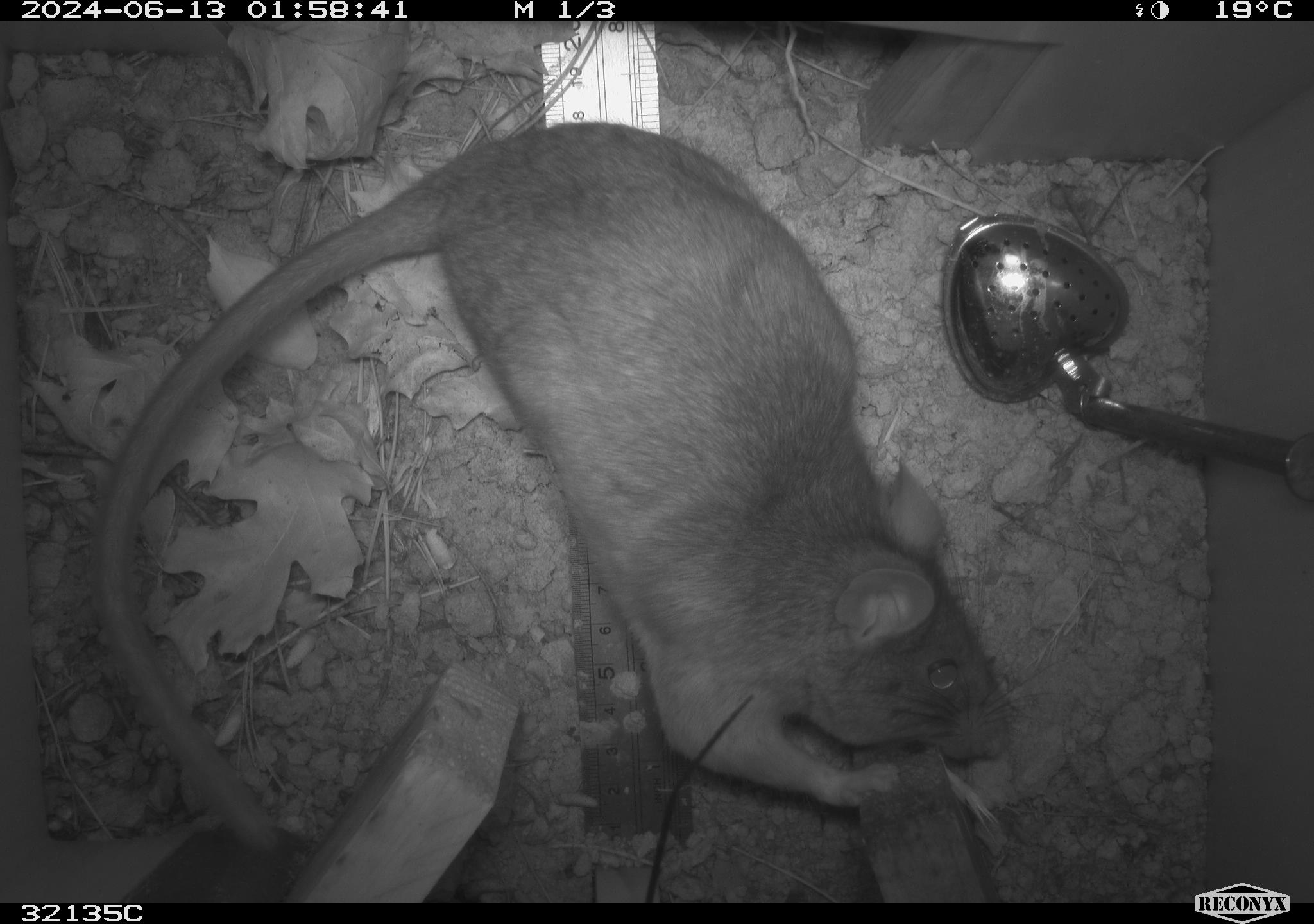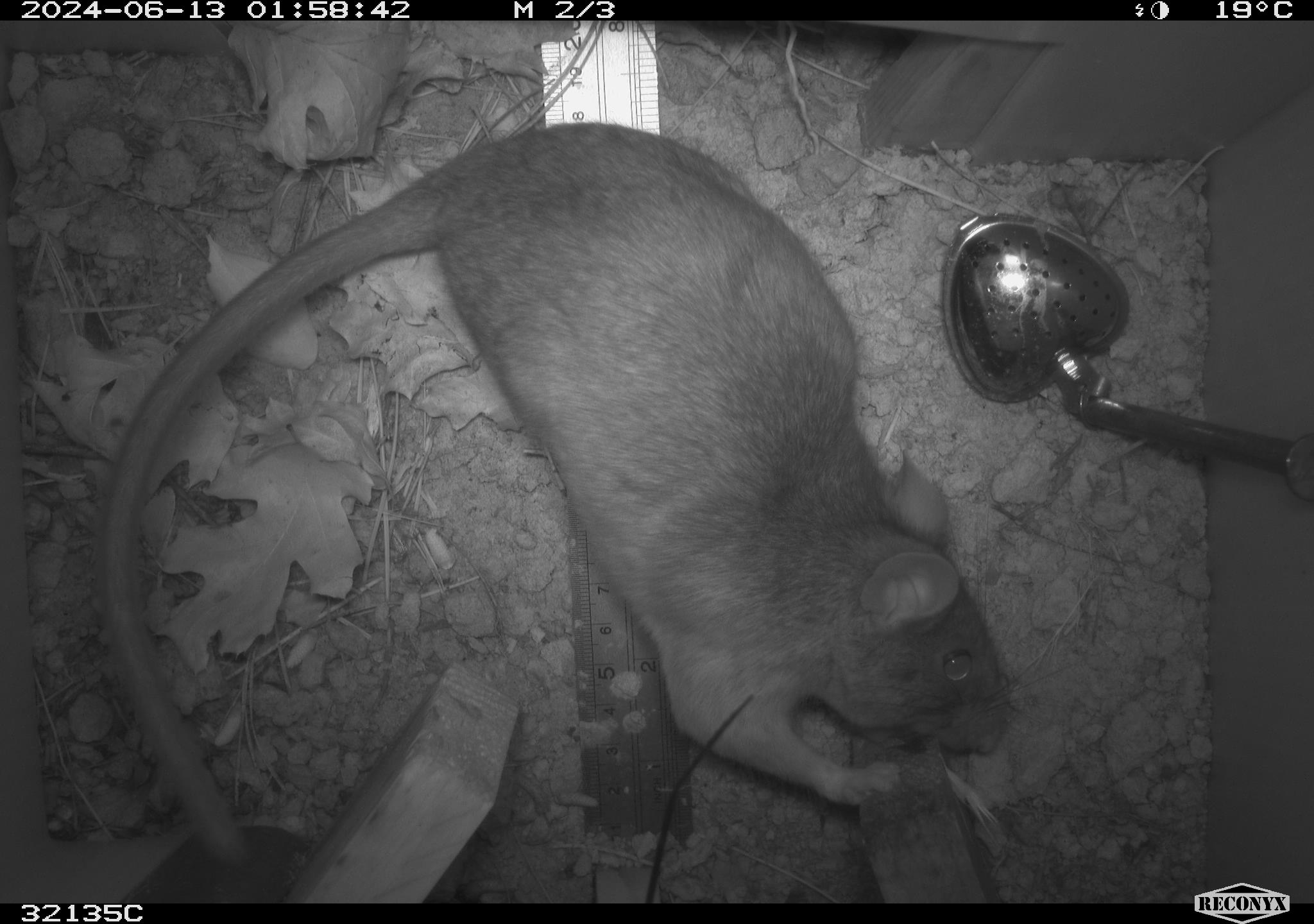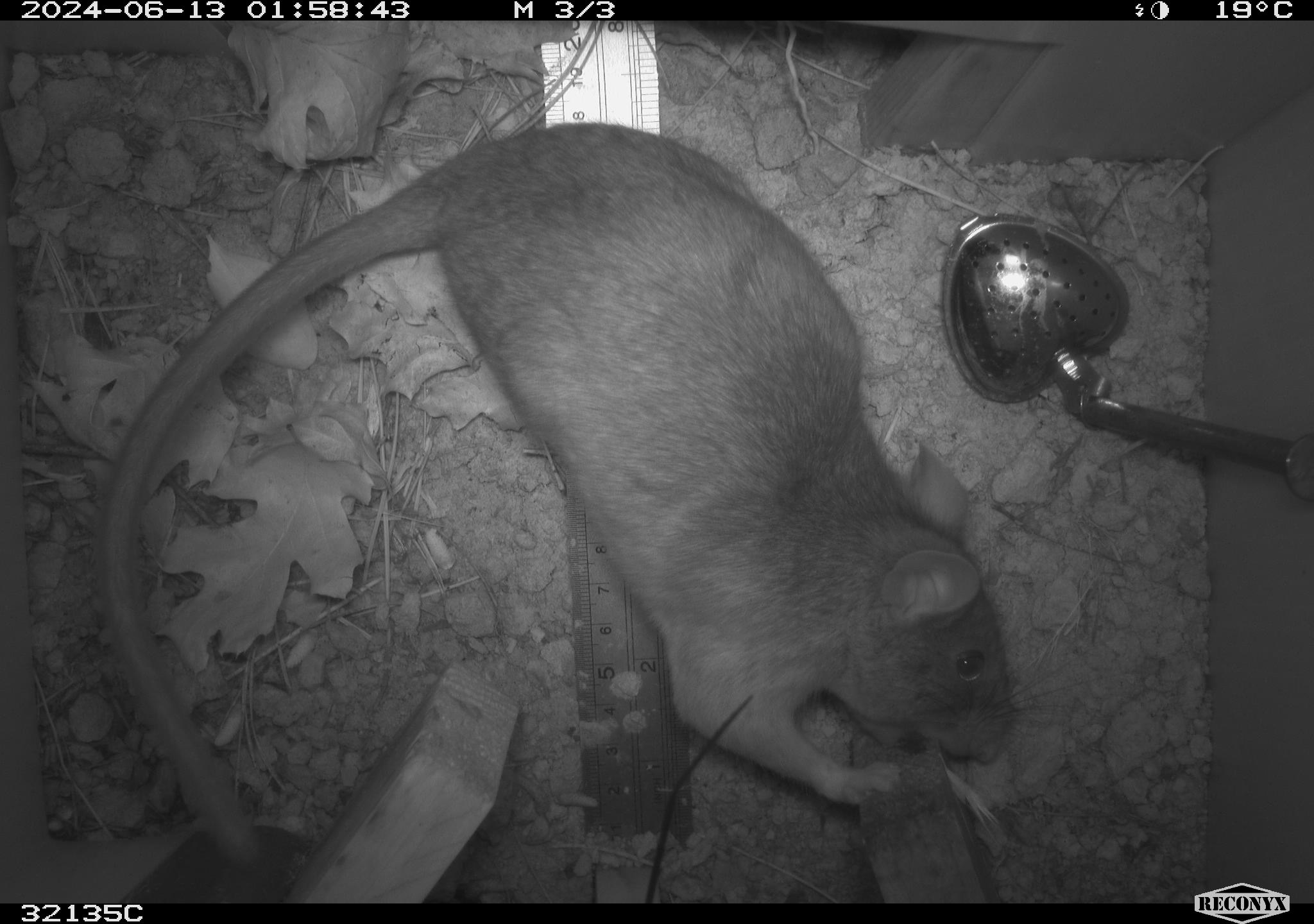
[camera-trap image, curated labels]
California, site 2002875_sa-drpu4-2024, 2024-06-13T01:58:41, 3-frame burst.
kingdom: Animalia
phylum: Chordata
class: Mammalia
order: Rodentia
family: Cricetidae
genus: Neotoma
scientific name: Neotoma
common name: pack rat or woodrat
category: neotoma species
Neotoma species (pack rat or woodrat) (Neotoma).